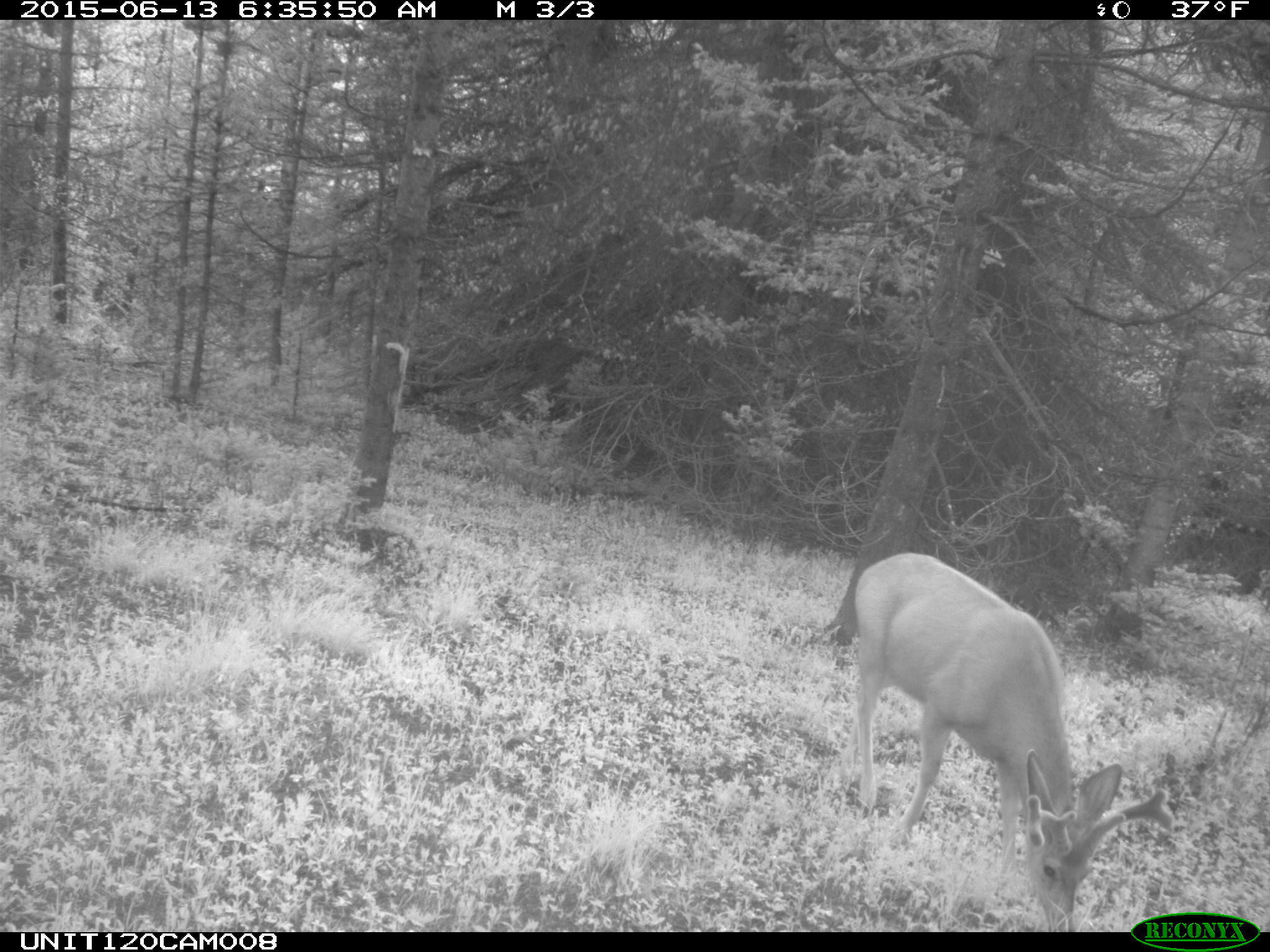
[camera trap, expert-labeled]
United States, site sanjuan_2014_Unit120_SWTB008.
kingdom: Animalia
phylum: Chordata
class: Mammalia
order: Artiodactyla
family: Cervidae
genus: Odocoileus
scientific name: Odocoileus hemionus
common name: mule deer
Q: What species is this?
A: Odocoileus hemionus (mule deer).